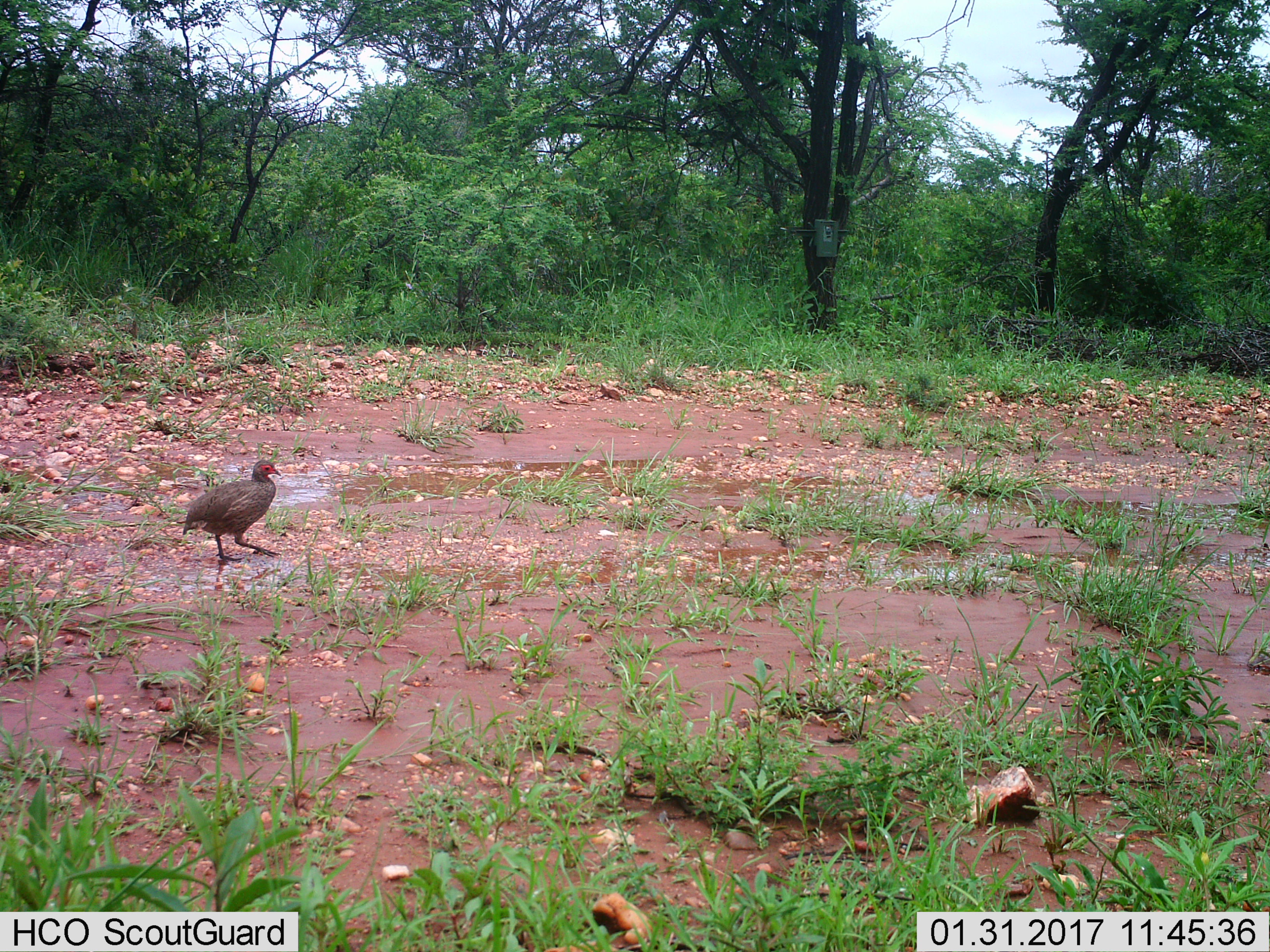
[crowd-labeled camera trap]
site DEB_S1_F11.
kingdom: Animalia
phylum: Chordata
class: Aves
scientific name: Aves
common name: bird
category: birdother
Birdother (bird) (Aves), count 1. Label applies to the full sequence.